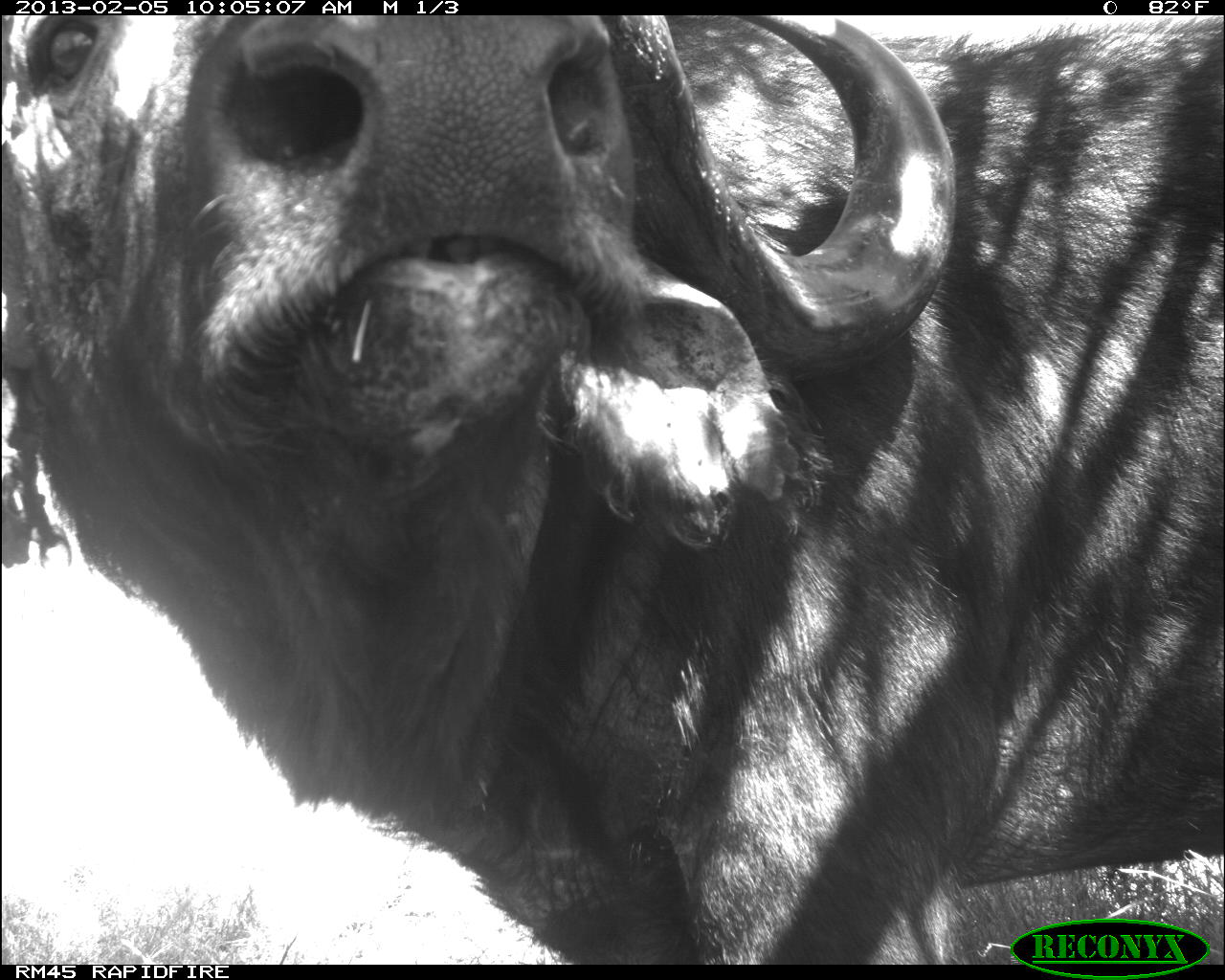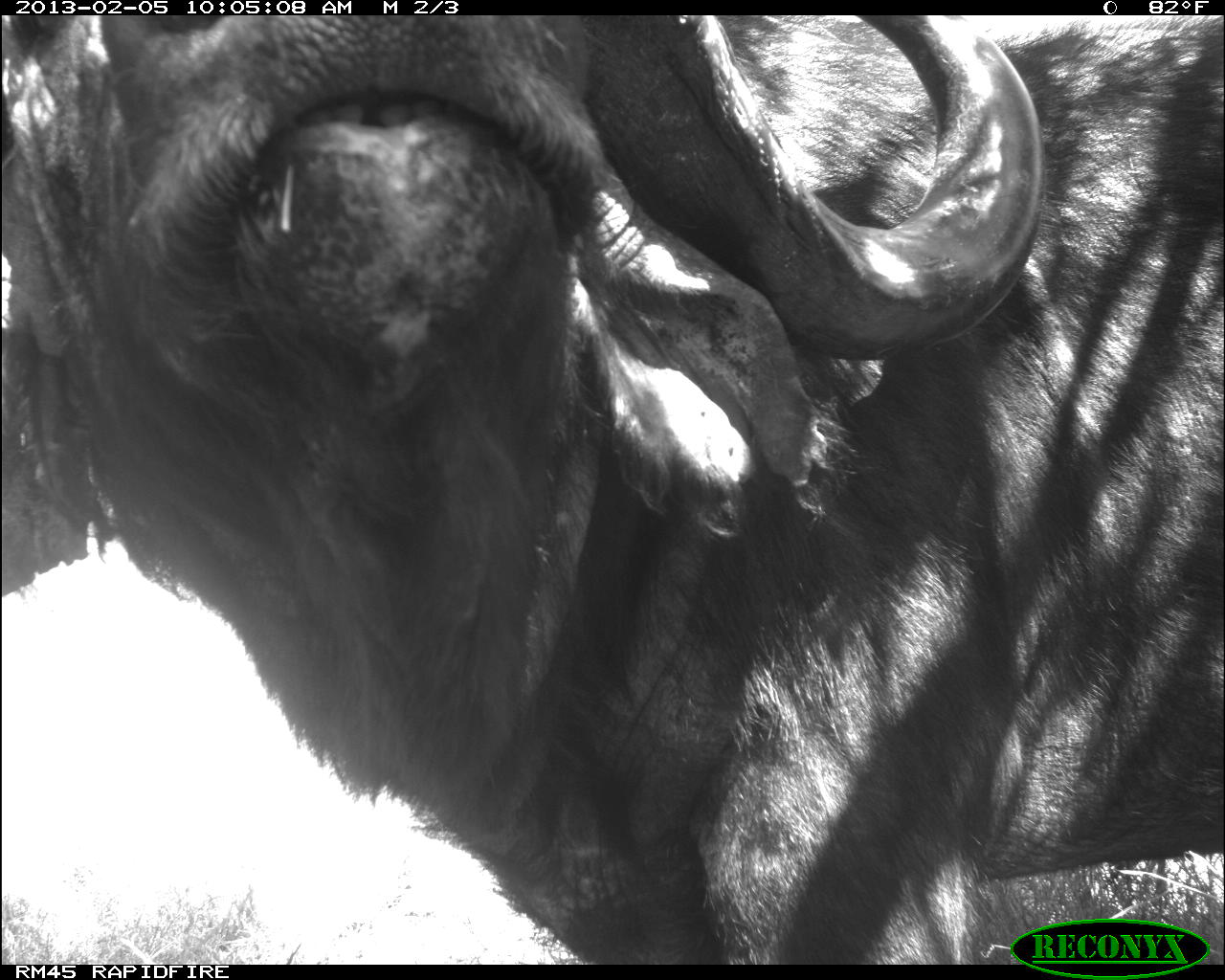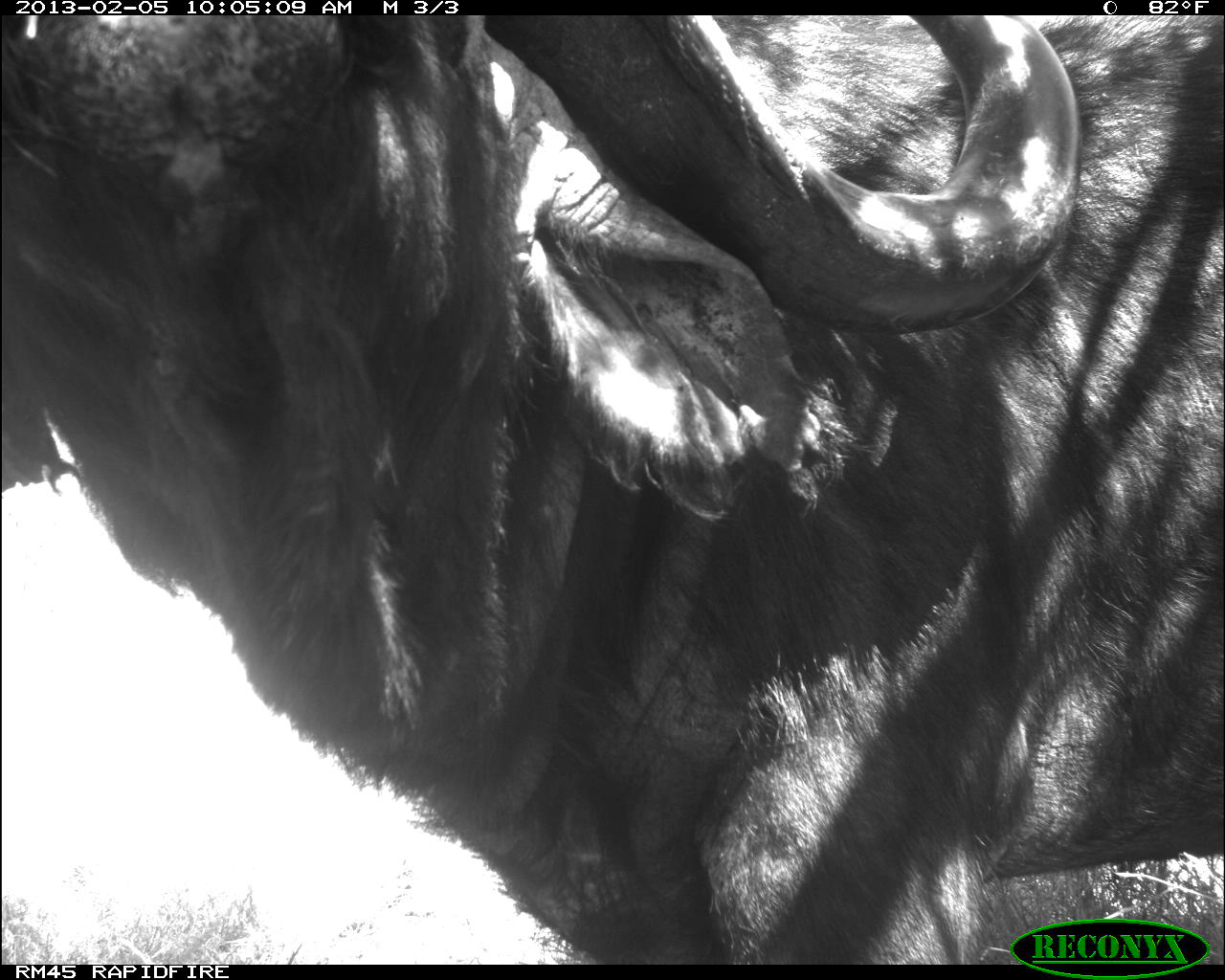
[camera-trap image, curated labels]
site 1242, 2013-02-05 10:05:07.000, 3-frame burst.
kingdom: Animalia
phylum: Chordata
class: Mammalia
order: Artiodactyla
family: Bovidae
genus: Syncerus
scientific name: Syncerus caffer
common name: african buffalo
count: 1